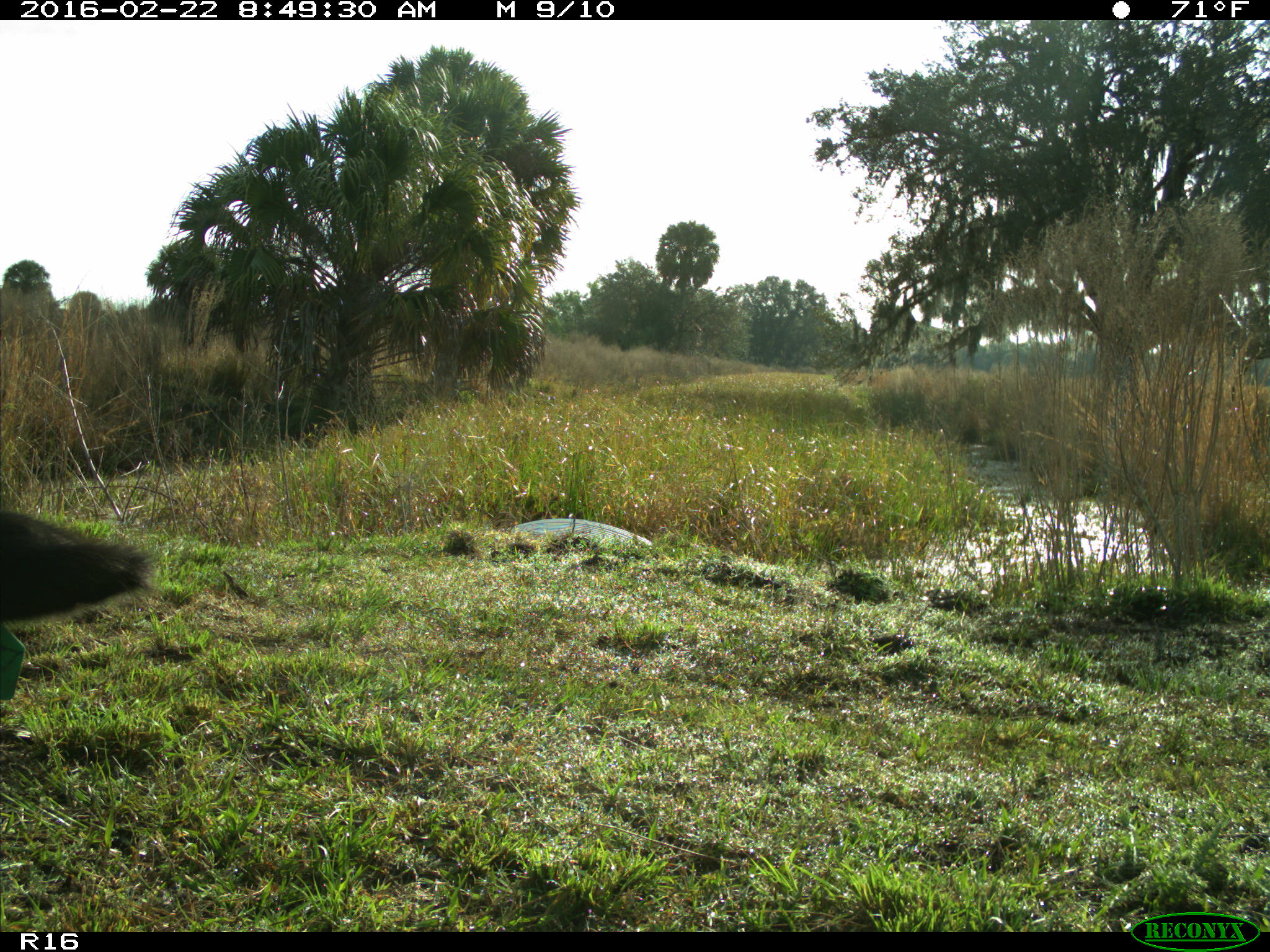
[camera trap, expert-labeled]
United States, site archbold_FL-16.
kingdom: Animalia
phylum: Chordata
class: Mammalia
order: Artiodactyla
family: Bovidae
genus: Bos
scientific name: Bos taurus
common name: domestic cow